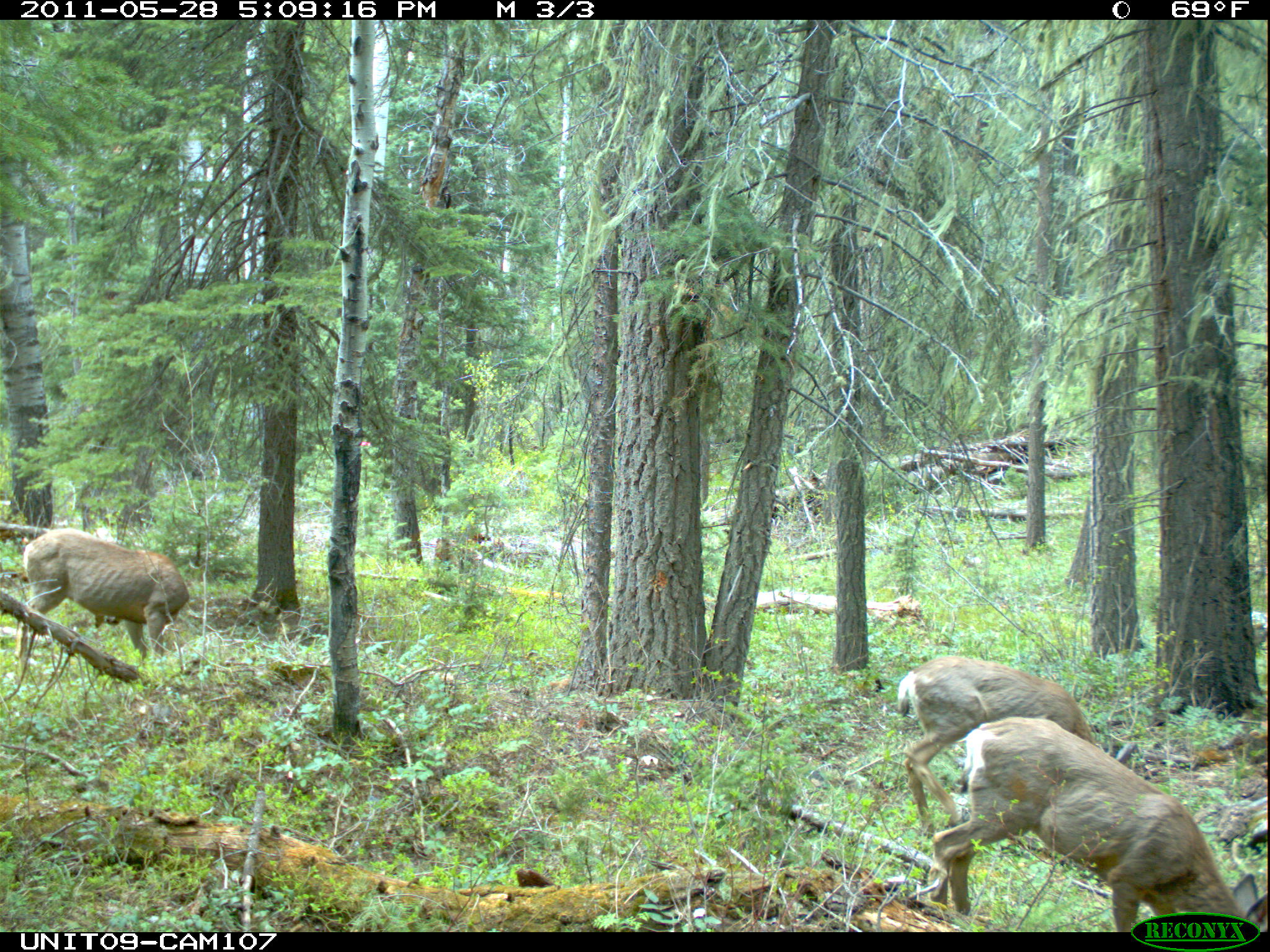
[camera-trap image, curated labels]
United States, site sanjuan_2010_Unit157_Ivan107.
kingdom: Animalia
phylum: Chordata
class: Mammalia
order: Artiodactyla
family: Cervidae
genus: Odocoileus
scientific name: Odocoileus hemionus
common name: mule deer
Odocoileus hemionus (mule deer).